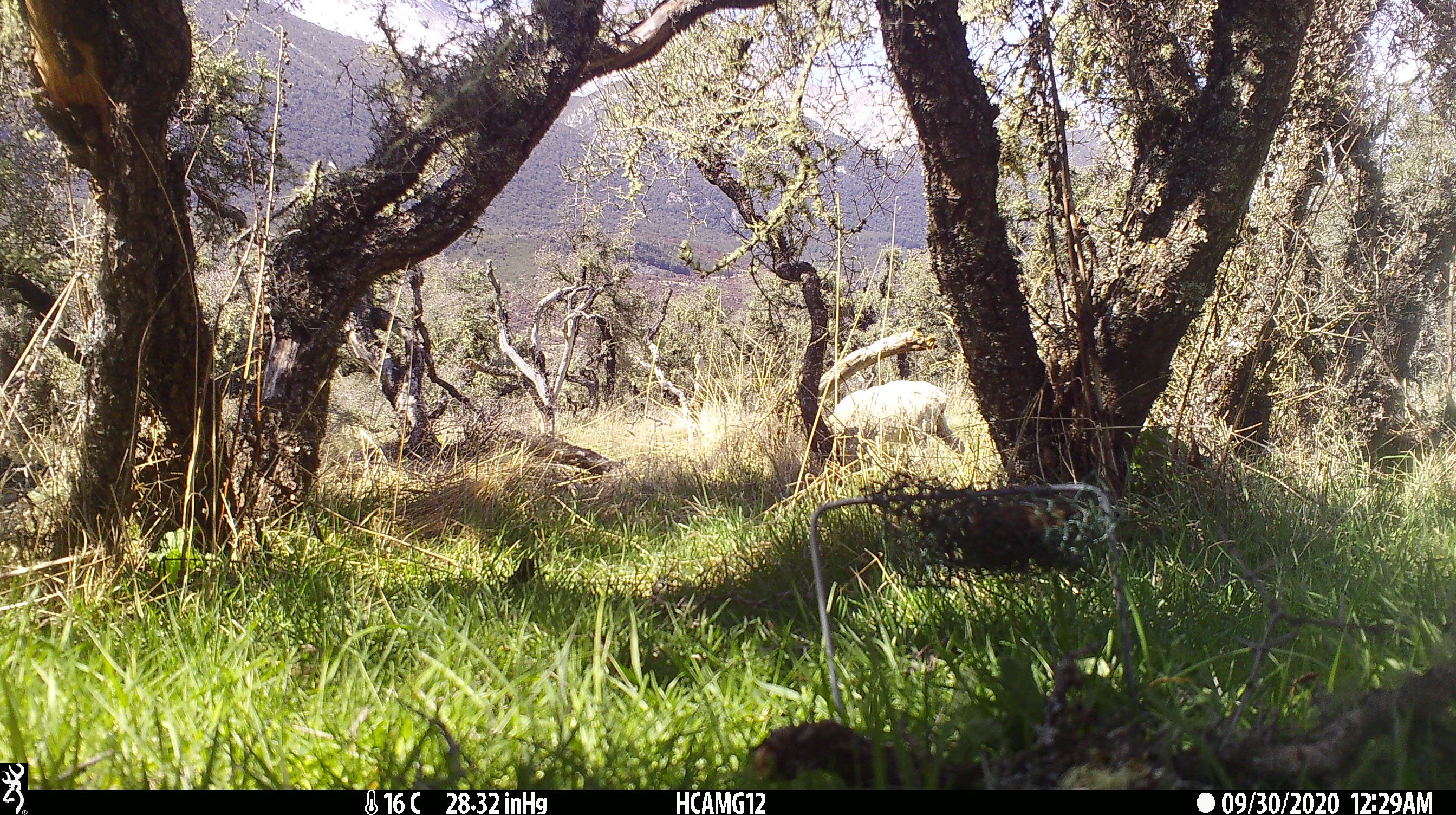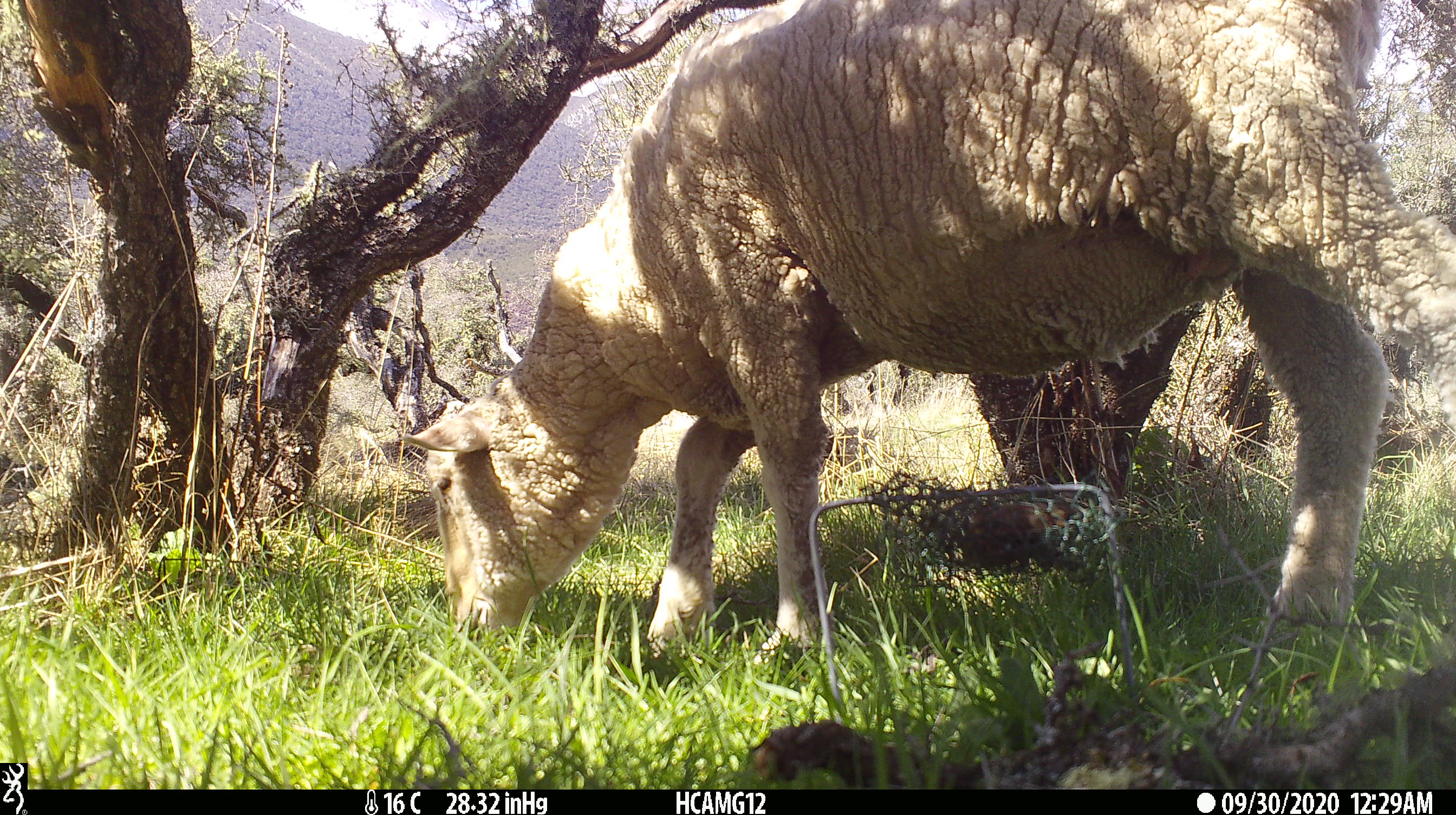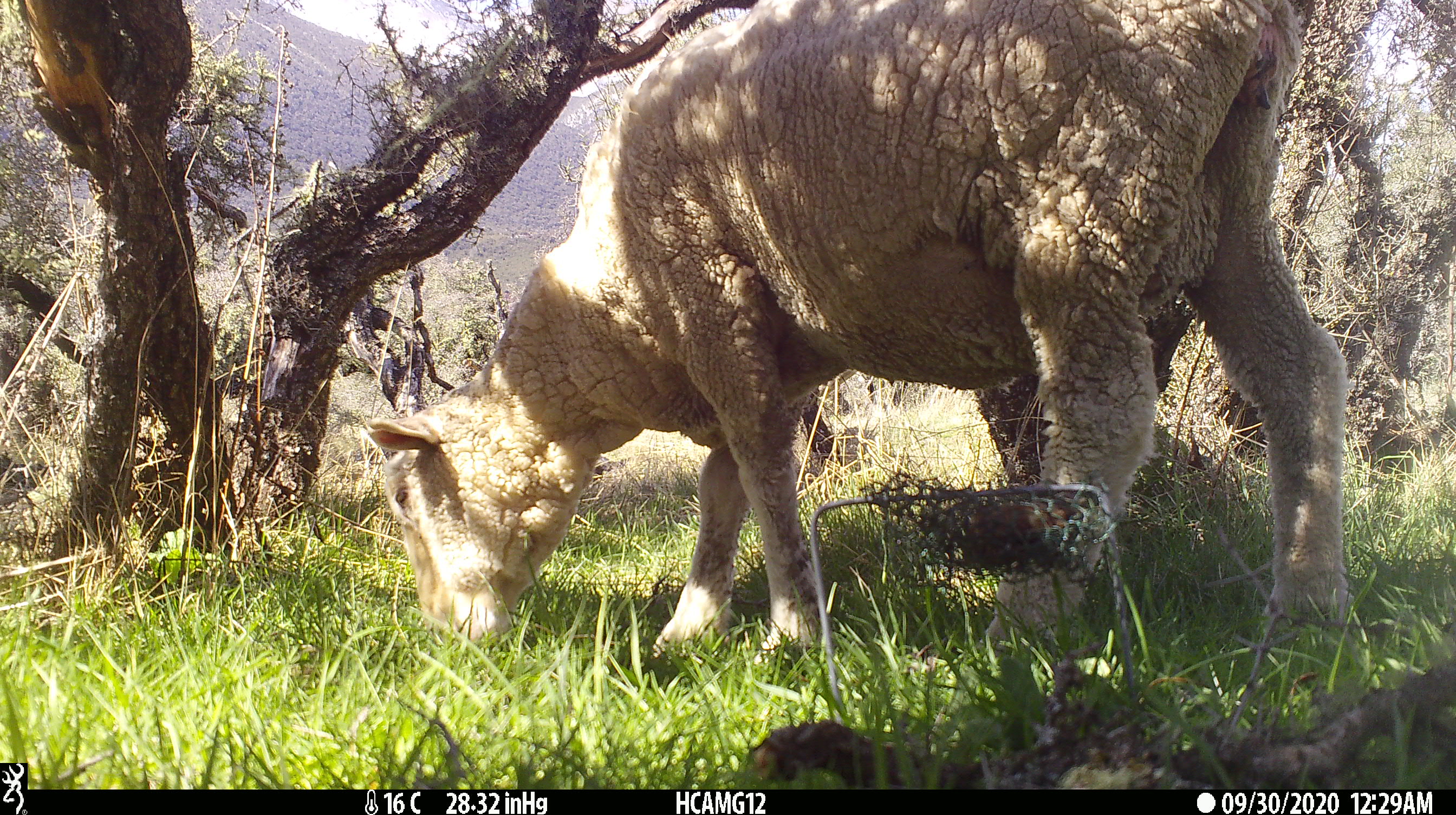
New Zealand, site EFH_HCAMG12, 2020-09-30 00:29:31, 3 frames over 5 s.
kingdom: Animalia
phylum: Chordata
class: Mammalia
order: Artiodactyla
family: Bovidae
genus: Ovis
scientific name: Ovis aries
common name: domestic sheep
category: sheep